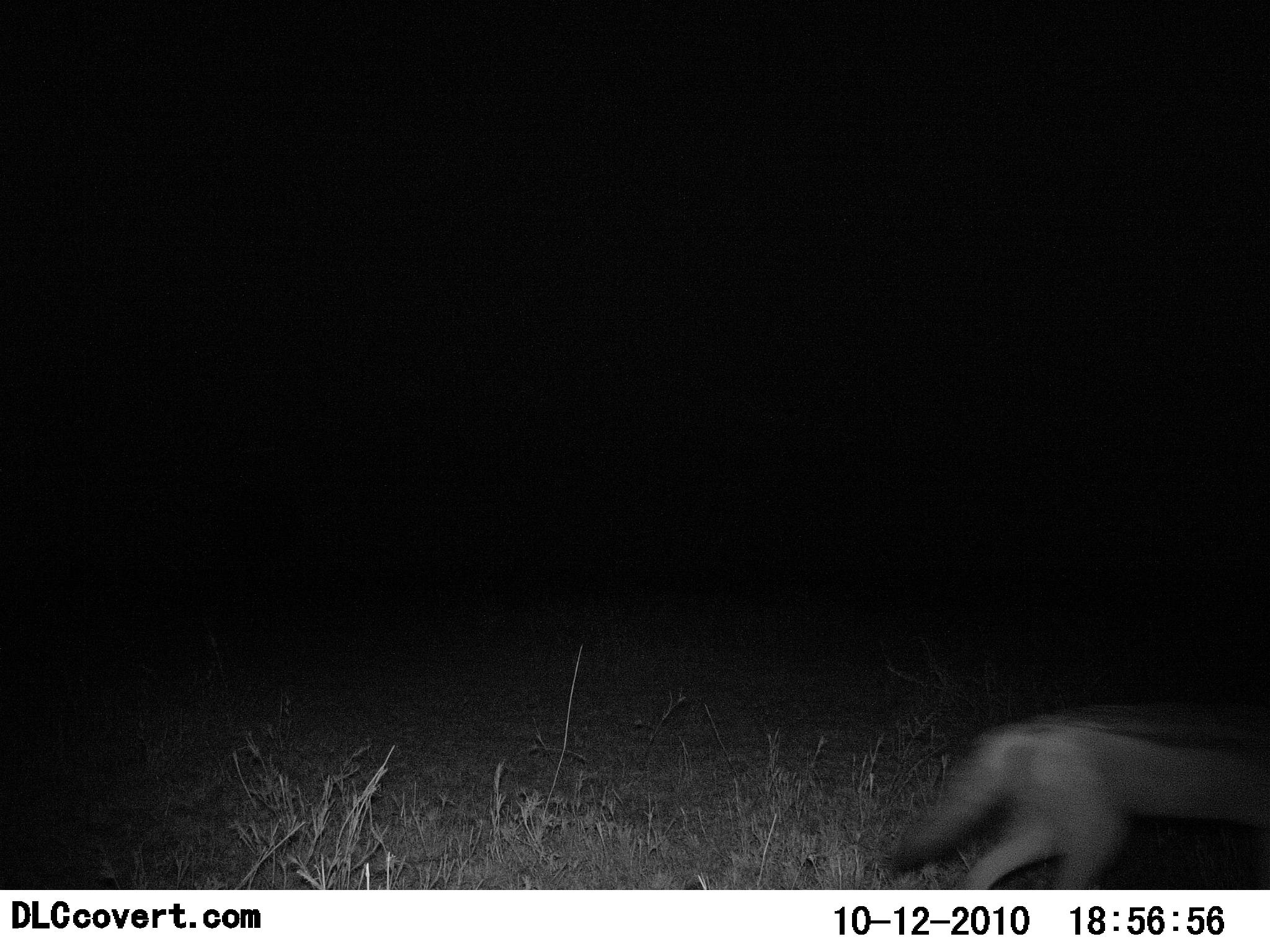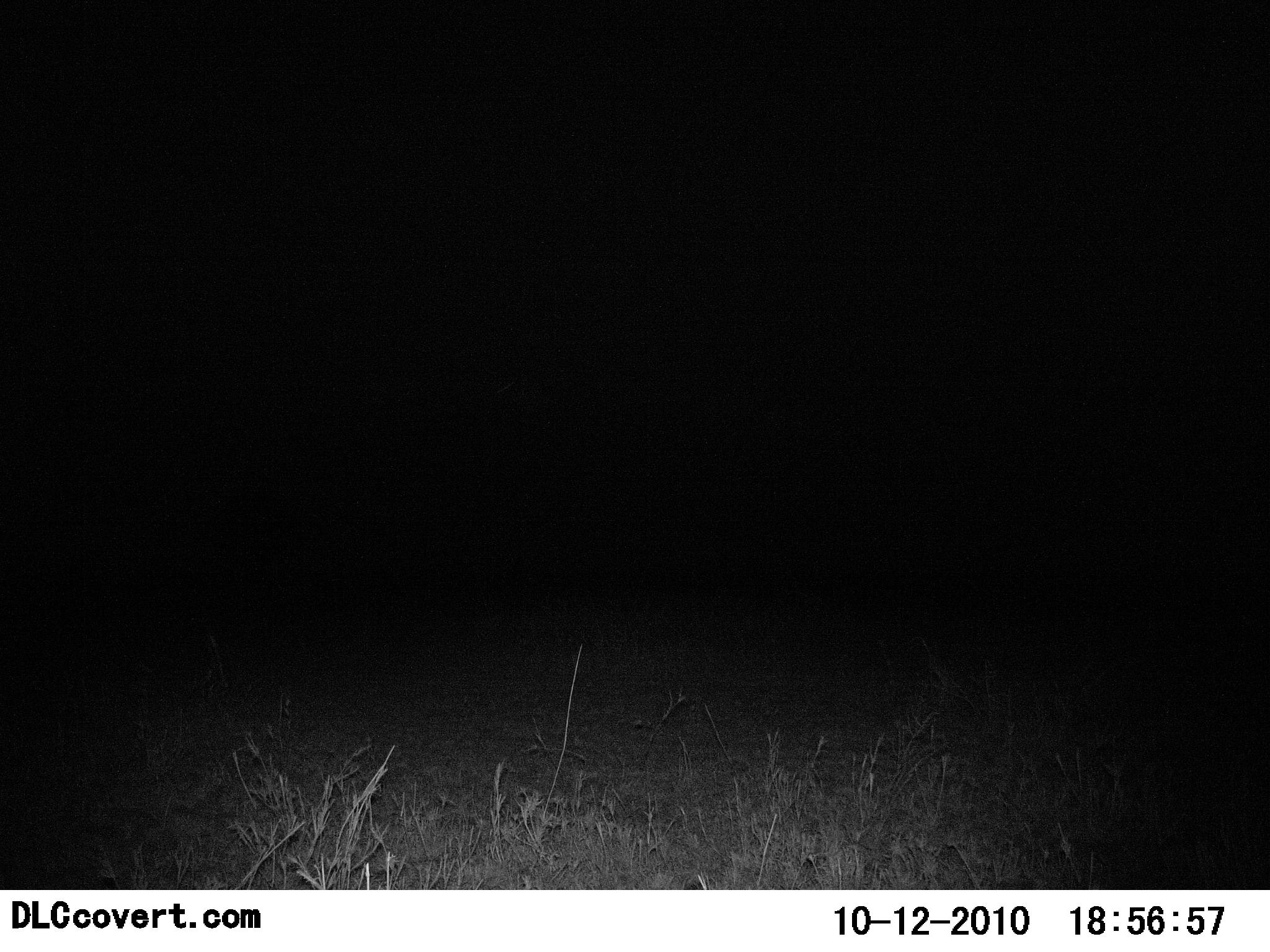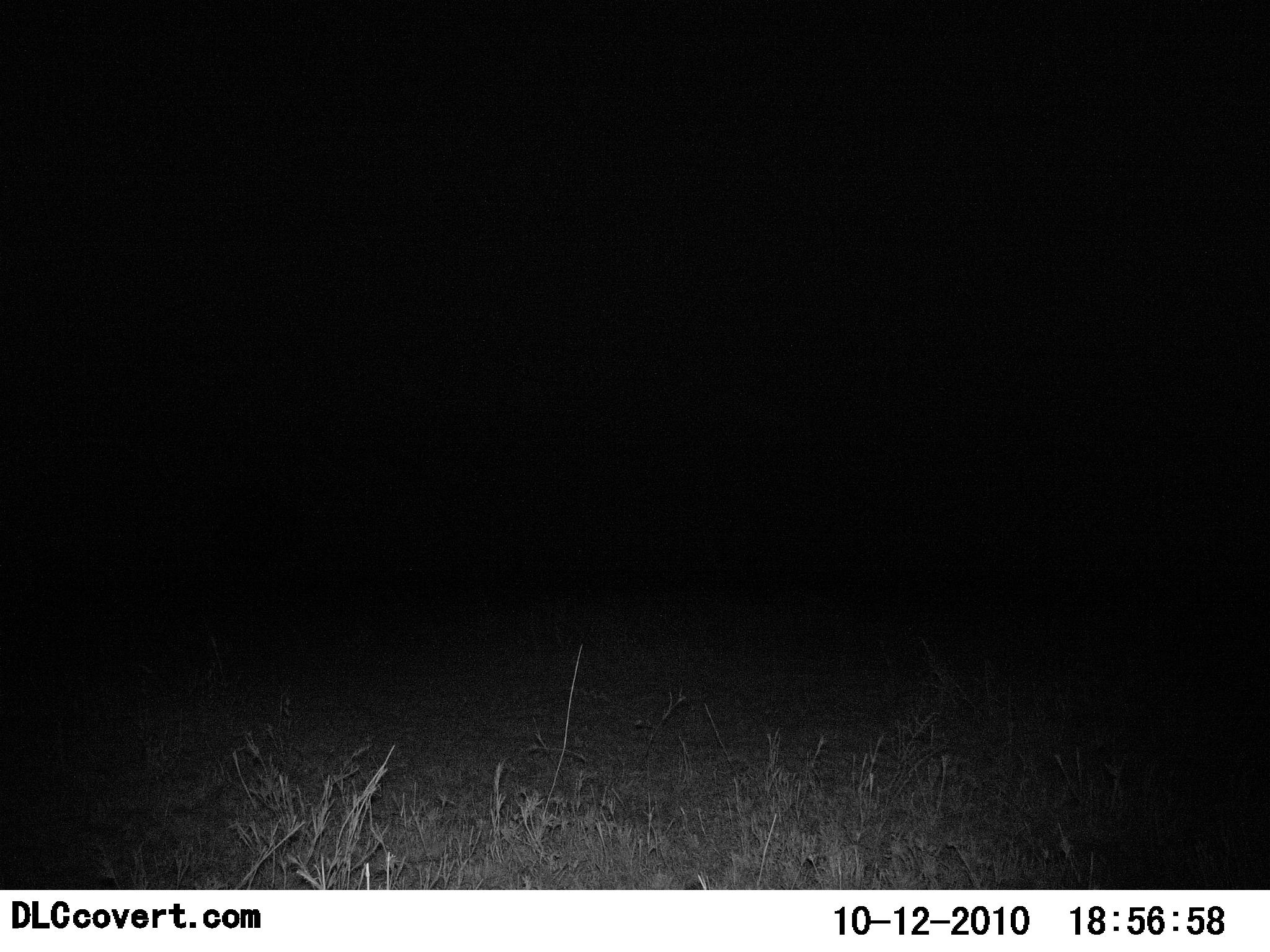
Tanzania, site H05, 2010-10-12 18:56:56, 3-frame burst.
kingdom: Animalia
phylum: Chordata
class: Mammalia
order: Carnivora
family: Canidae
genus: Lupulella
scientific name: Lupulella mesomelas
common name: black-backed jackal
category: jackal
Jackal (black-backed jackal) (Lupulella mesomelas), count 1. Behavior (volunteer vote fractions): standing 0%, resting 0%, moving 100%, interacting 0%. Young present (vote fraction): 0%. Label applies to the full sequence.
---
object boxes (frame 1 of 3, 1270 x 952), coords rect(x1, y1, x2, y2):
animal: rect(891, 722, 1270, 890)